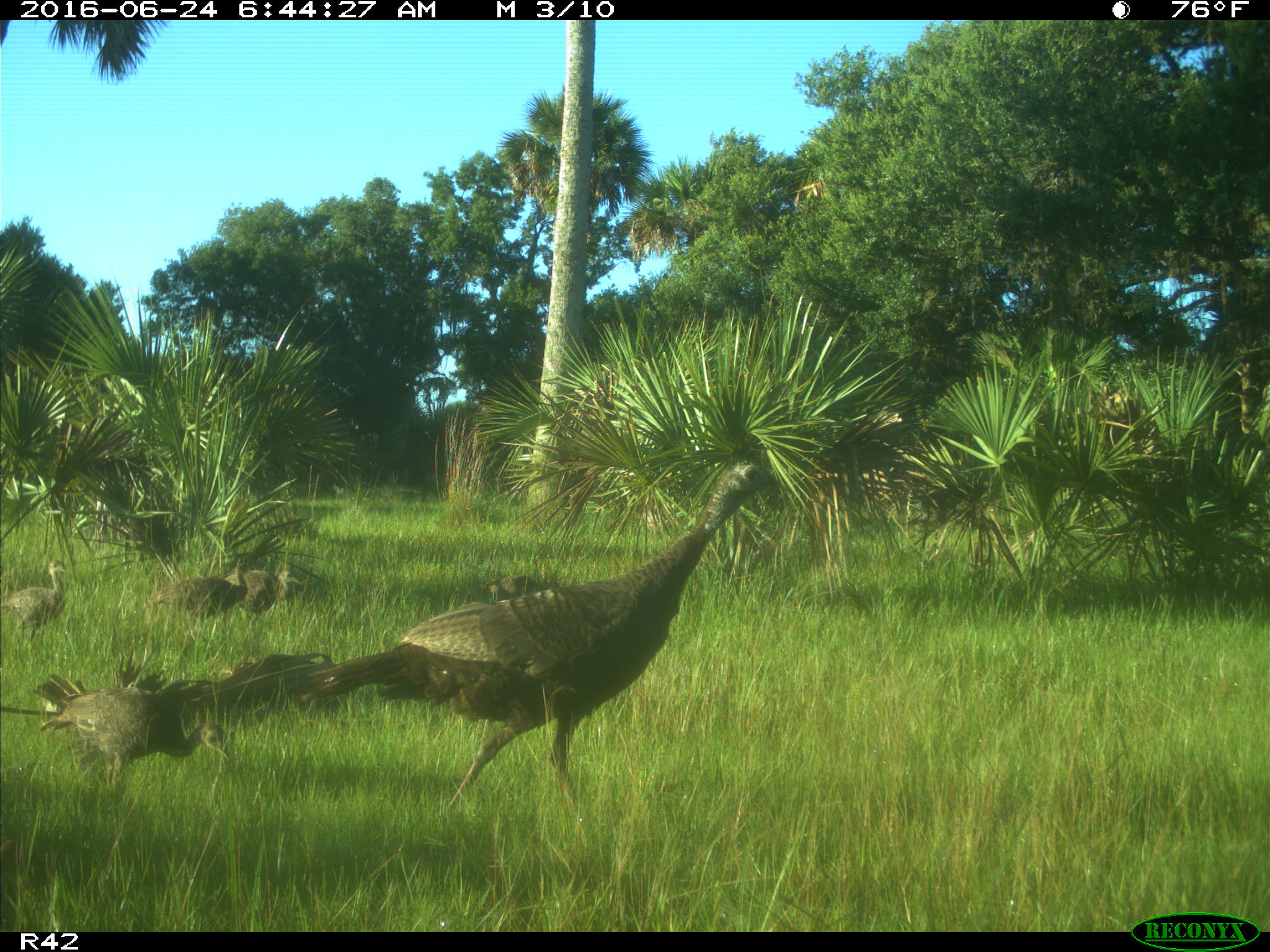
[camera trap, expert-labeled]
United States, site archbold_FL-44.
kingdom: Animalia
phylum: Chordata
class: Aves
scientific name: Aves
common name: birds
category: unidentified bird